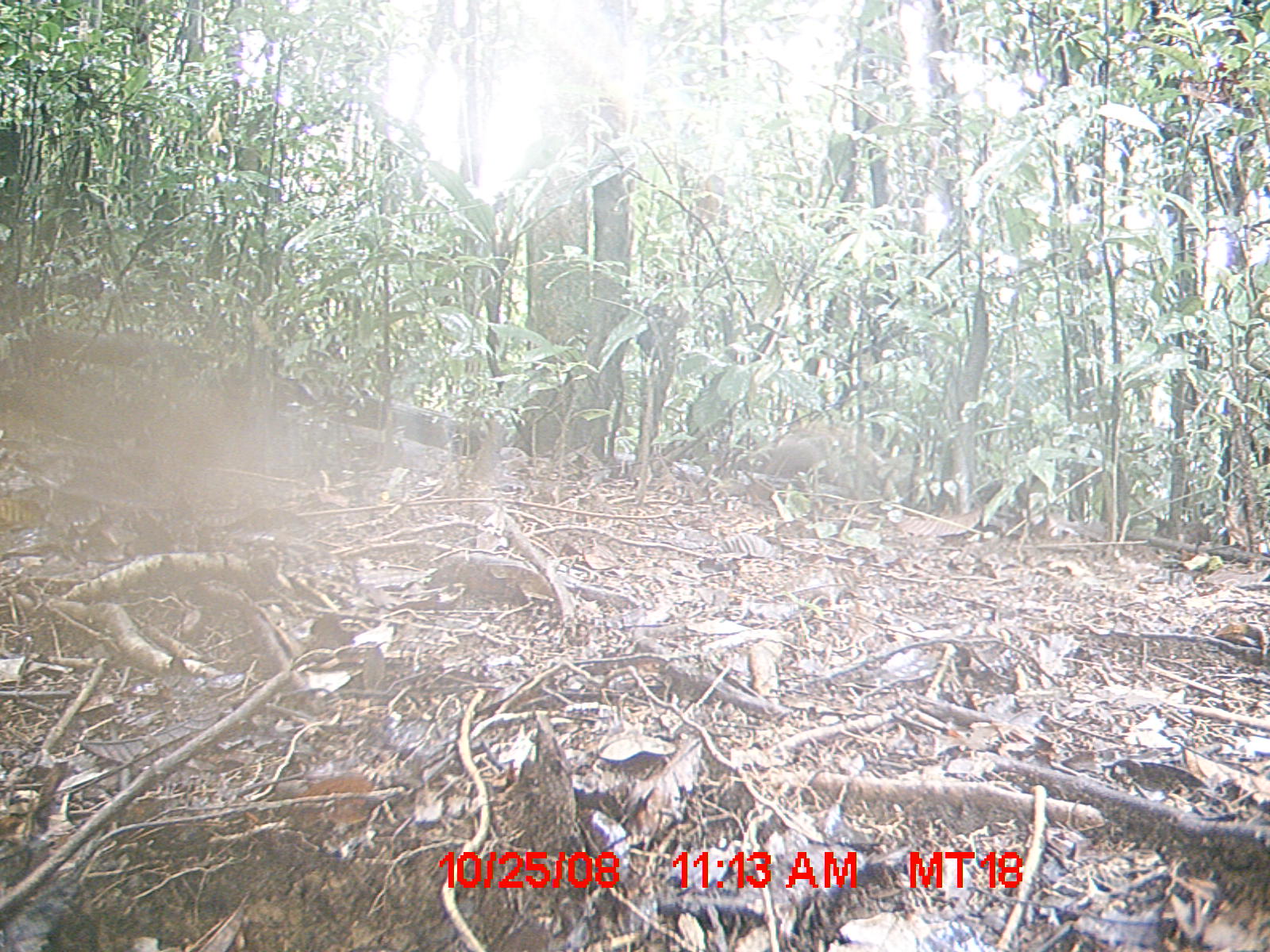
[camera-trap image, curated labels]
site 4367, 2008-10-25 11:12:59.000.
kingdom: Animalia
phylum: Chordata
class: Aves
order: Coraciiformes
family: Brachypteraciidae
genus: Brachypteracias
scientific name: Brachypteracias squamiger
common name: scaly ground-roller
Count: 1.